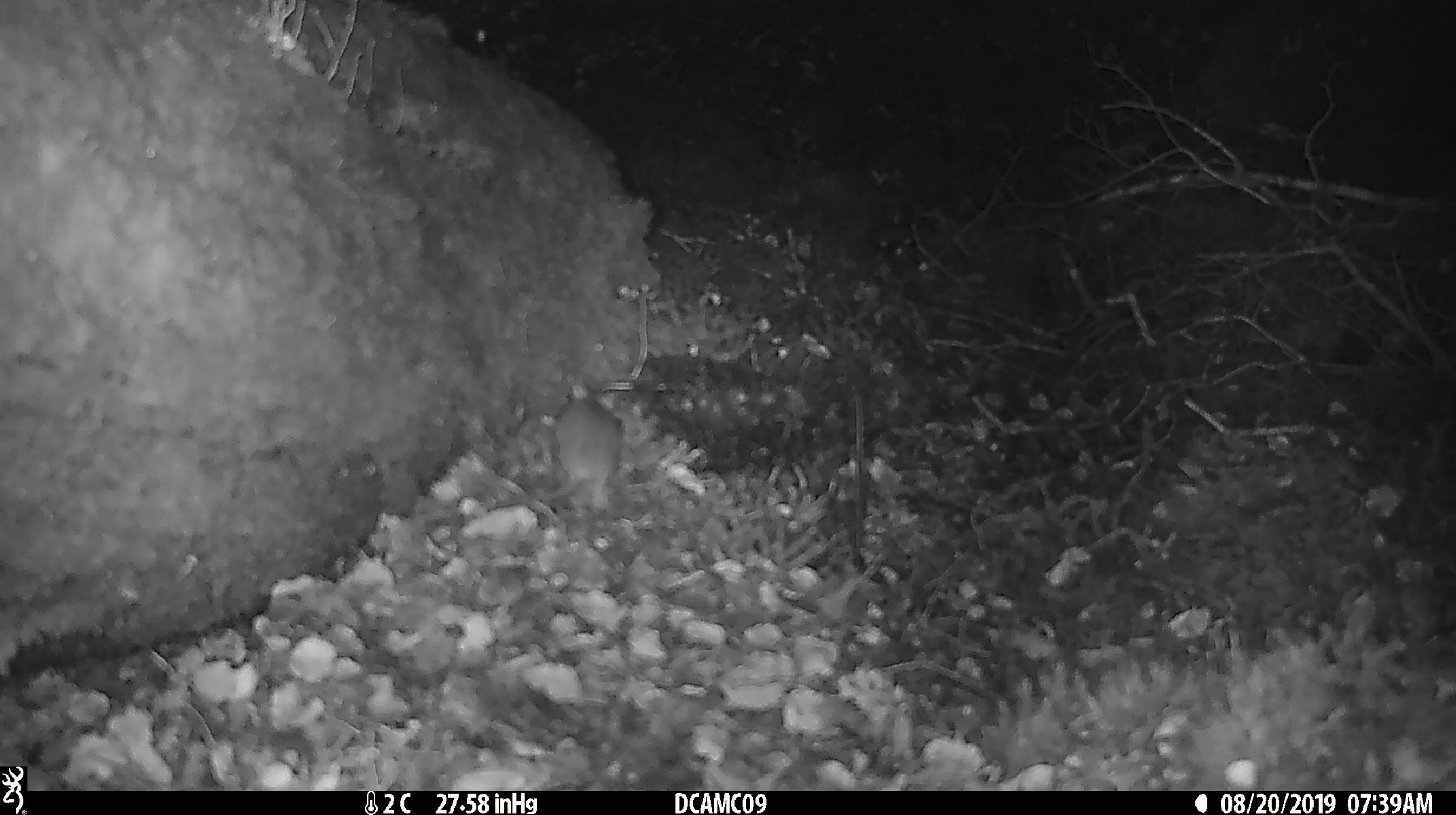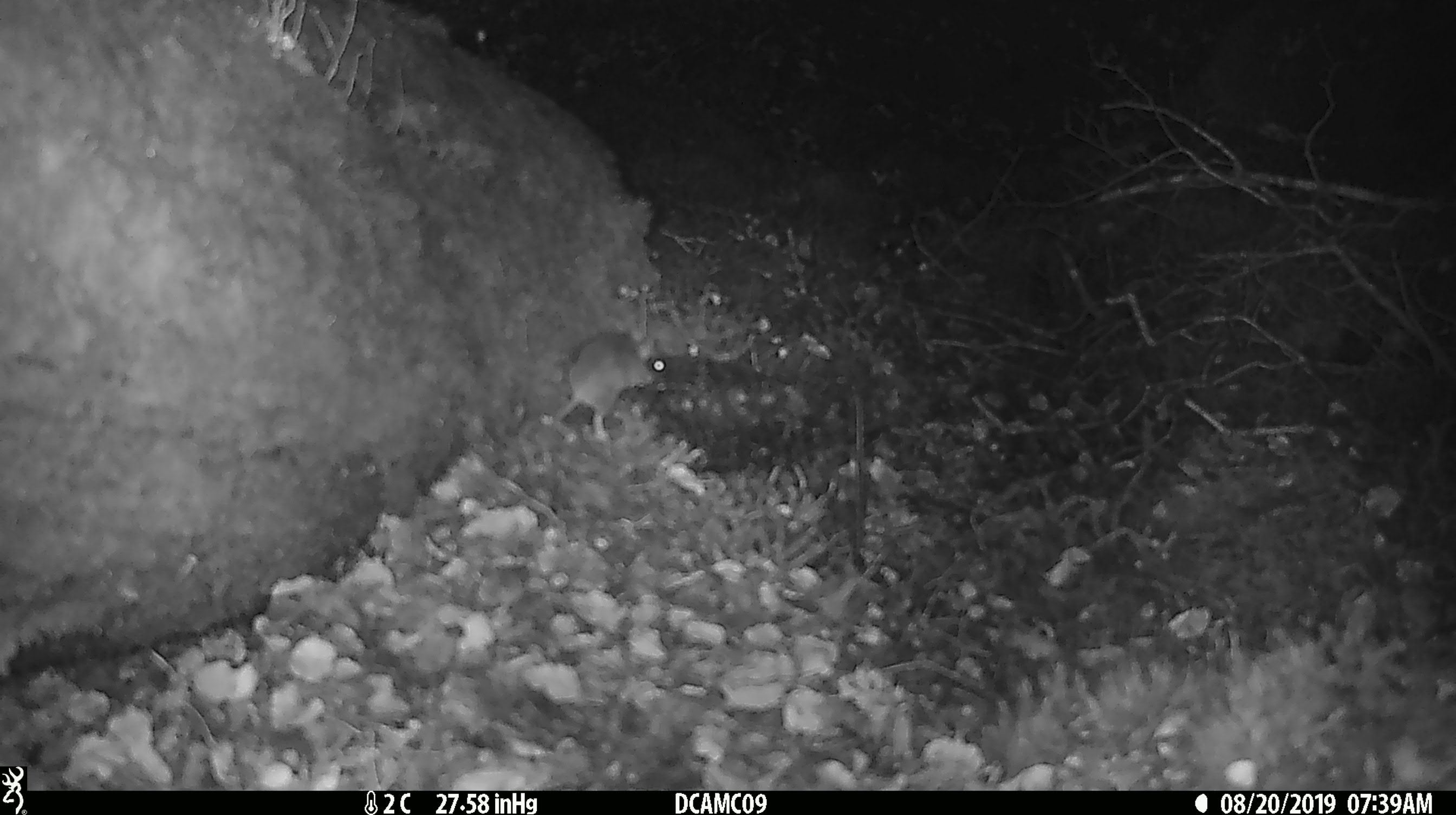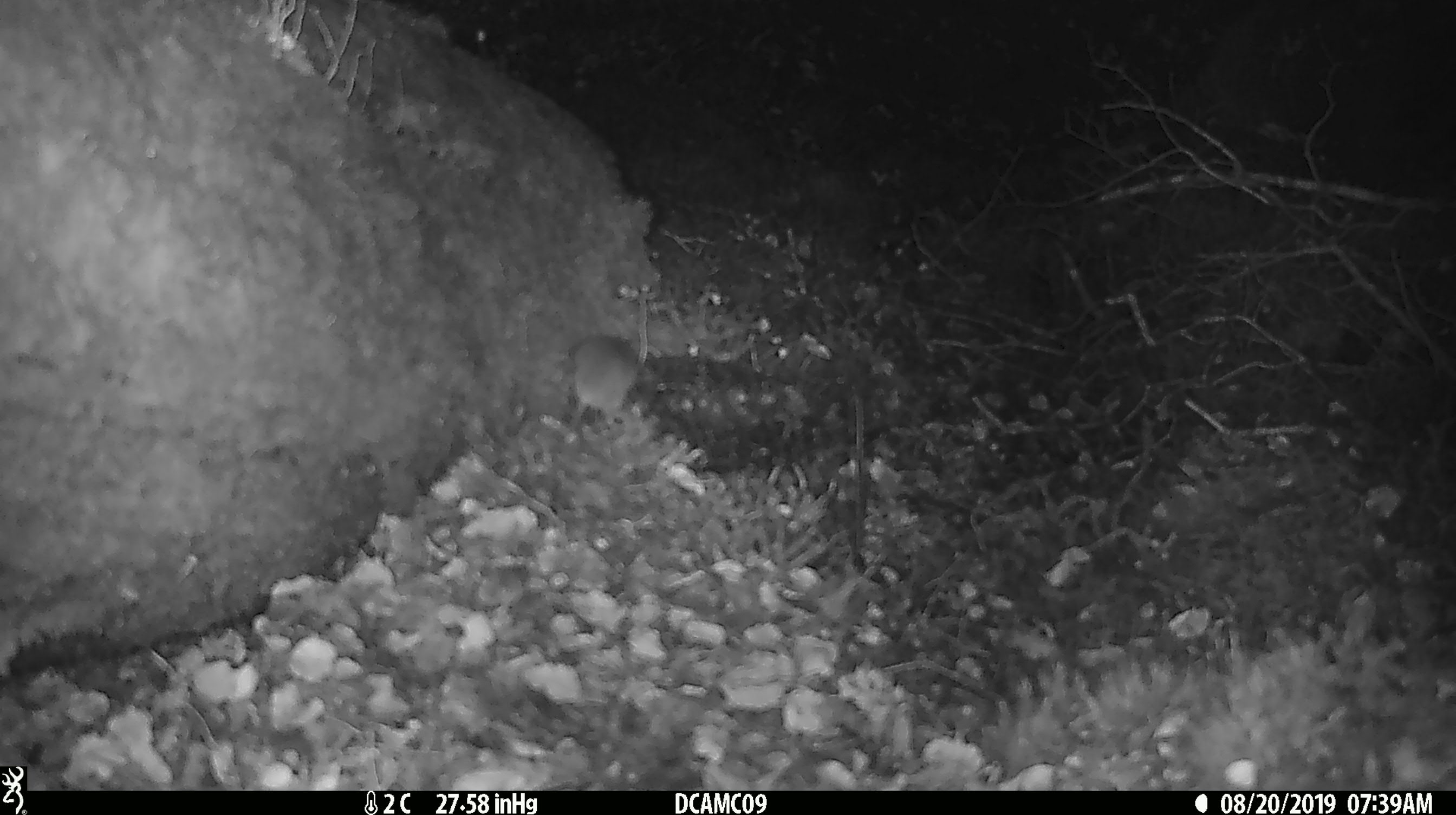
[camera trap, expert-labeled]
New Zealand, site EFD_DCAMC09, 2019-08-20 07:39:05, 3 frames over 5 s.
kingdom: Animalia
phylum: Chordata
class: Mammalia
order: Rodentia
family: Muridae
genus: Mus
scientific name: Mus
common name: mouse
Mouse (Mus).